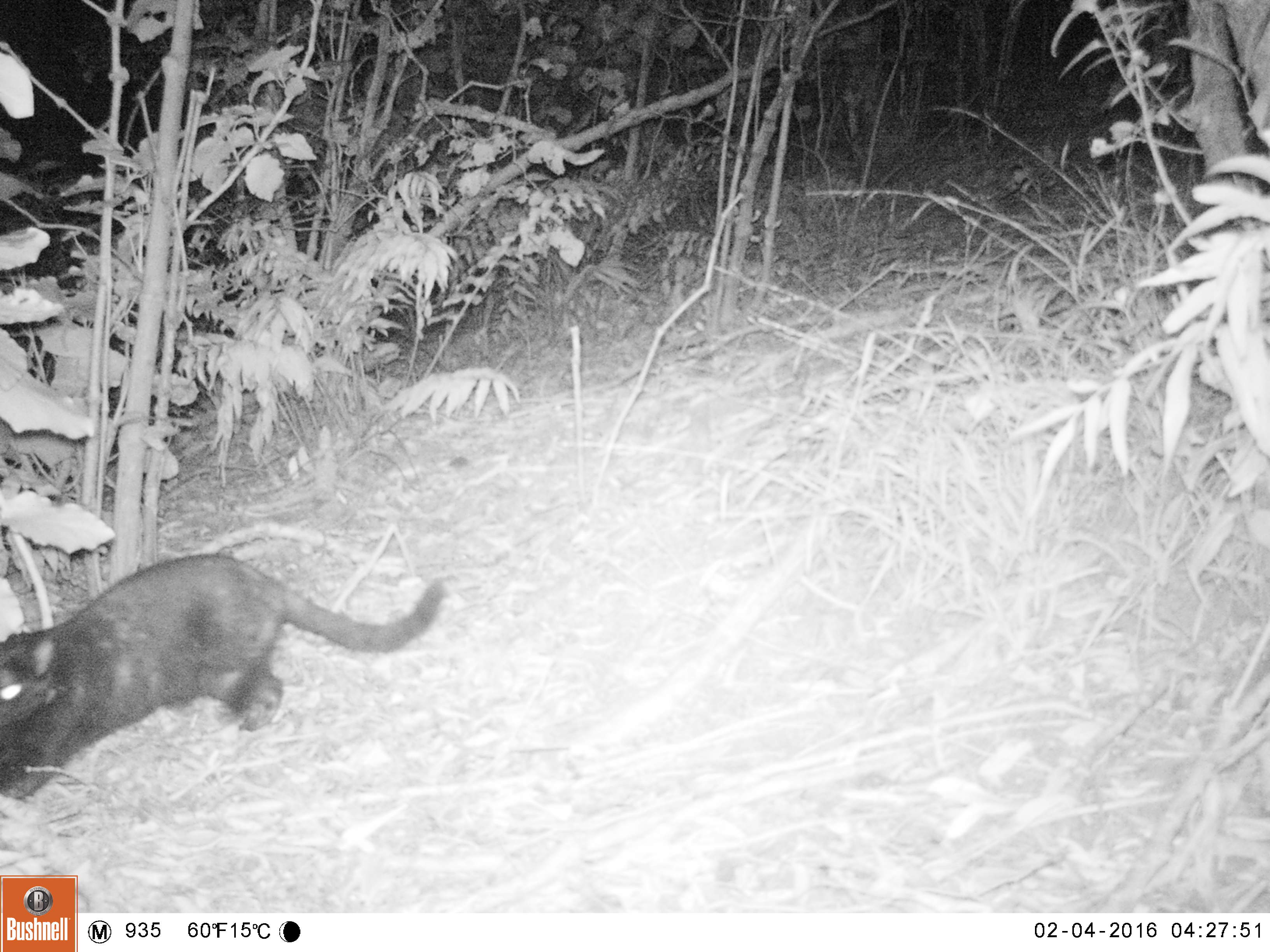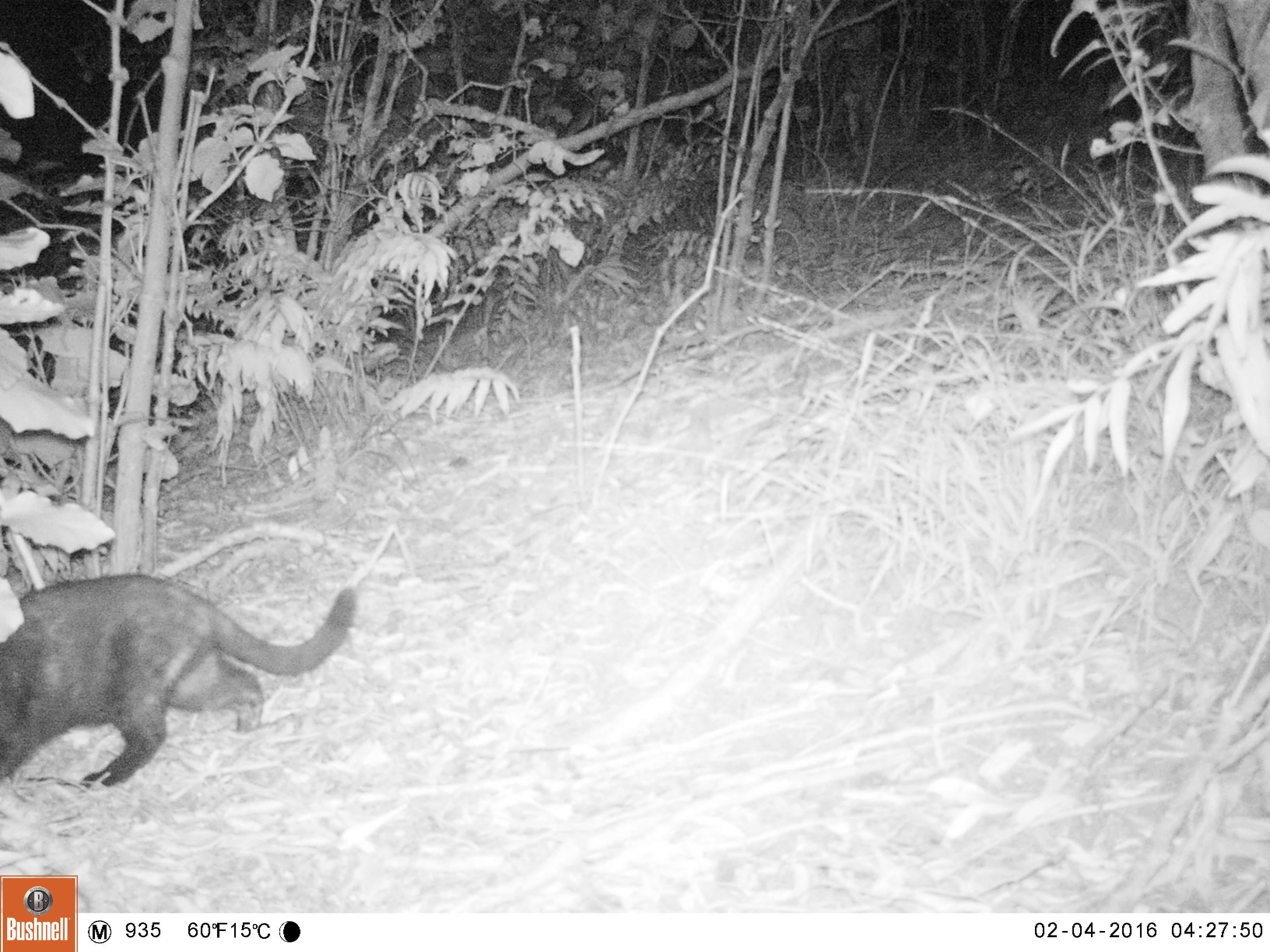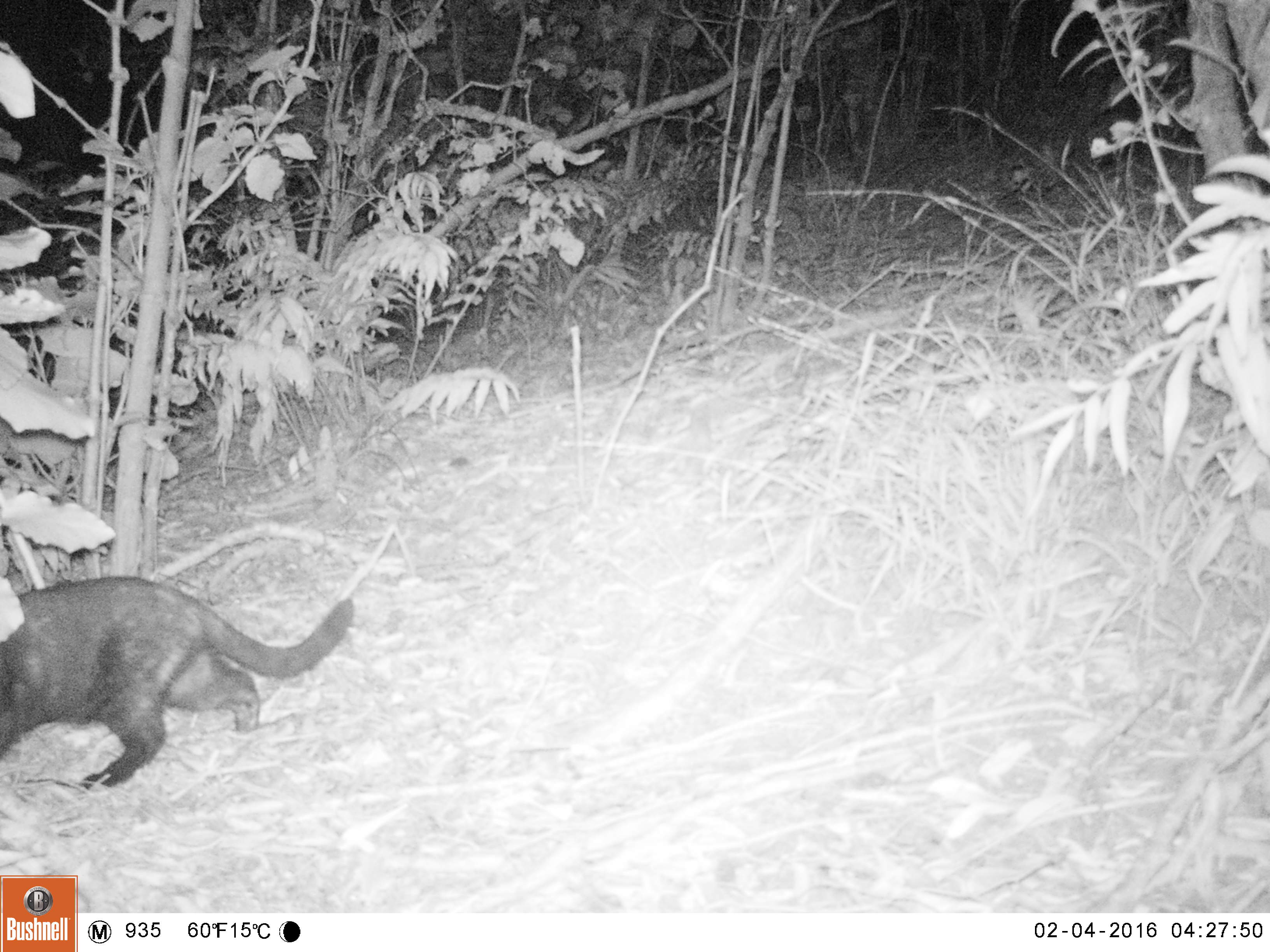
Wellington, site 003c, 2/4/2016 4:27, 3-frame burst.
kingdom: Animalia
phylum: Chordata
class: Mammalia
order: Carnivora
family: Felidae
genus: Felis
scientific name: Felis catus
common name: cat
Cat (Felis catus).